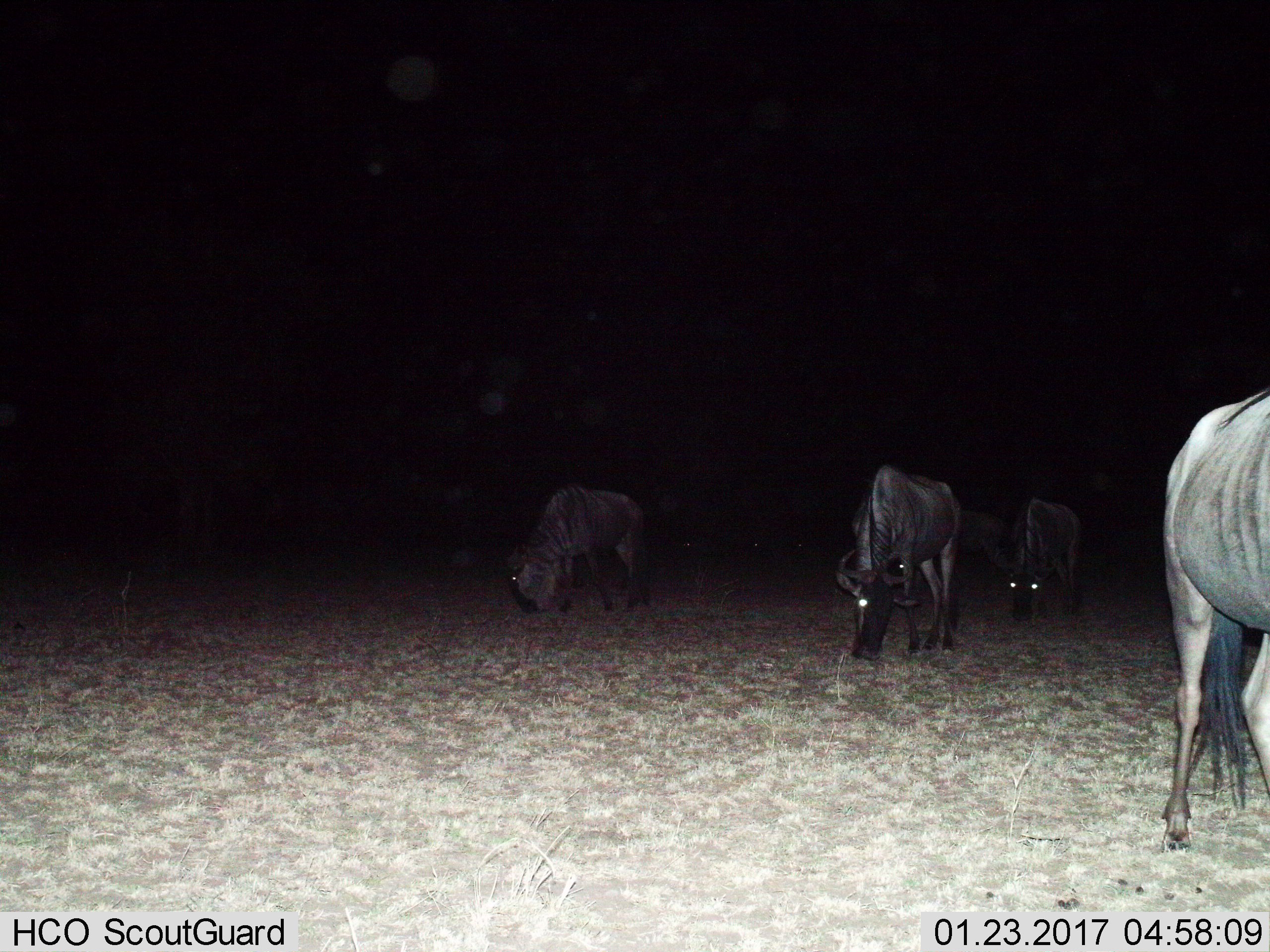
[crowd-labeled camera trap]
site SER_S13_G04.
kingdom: Animalia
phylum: Chordata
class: Mammalia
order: Artiodactyla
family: Bovidae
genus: Connochaetes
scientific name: Connochaetes taurinus taurinus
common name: blue wildebeest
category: wildebeestblue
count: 4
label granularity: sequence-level